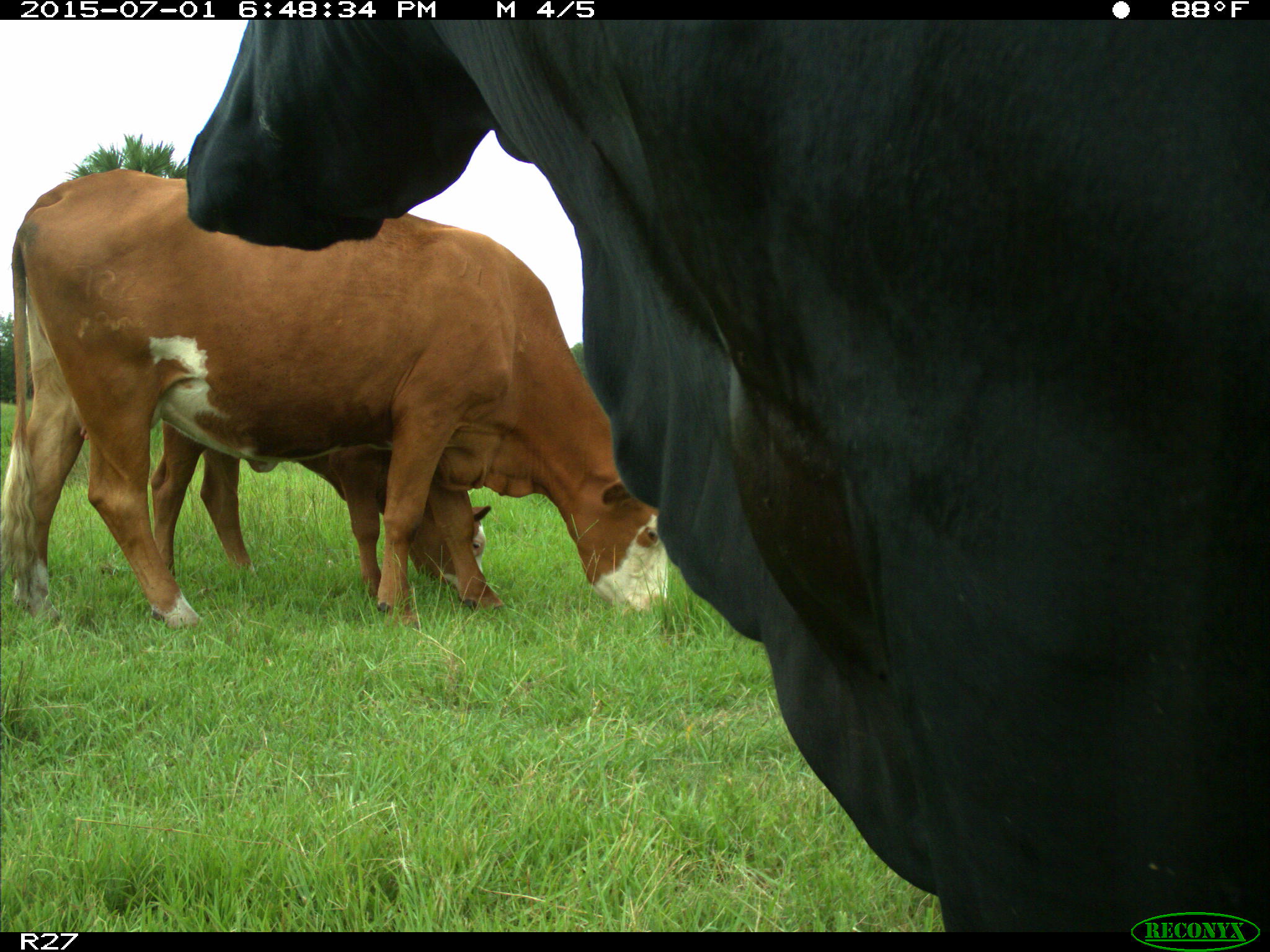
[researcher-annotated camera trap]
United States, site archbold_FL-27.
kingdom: Animalia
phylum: Chordata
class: Mammalia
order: Artiodactyla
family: Bovidae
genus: Bos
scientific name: Bos taurus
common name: domestic cow